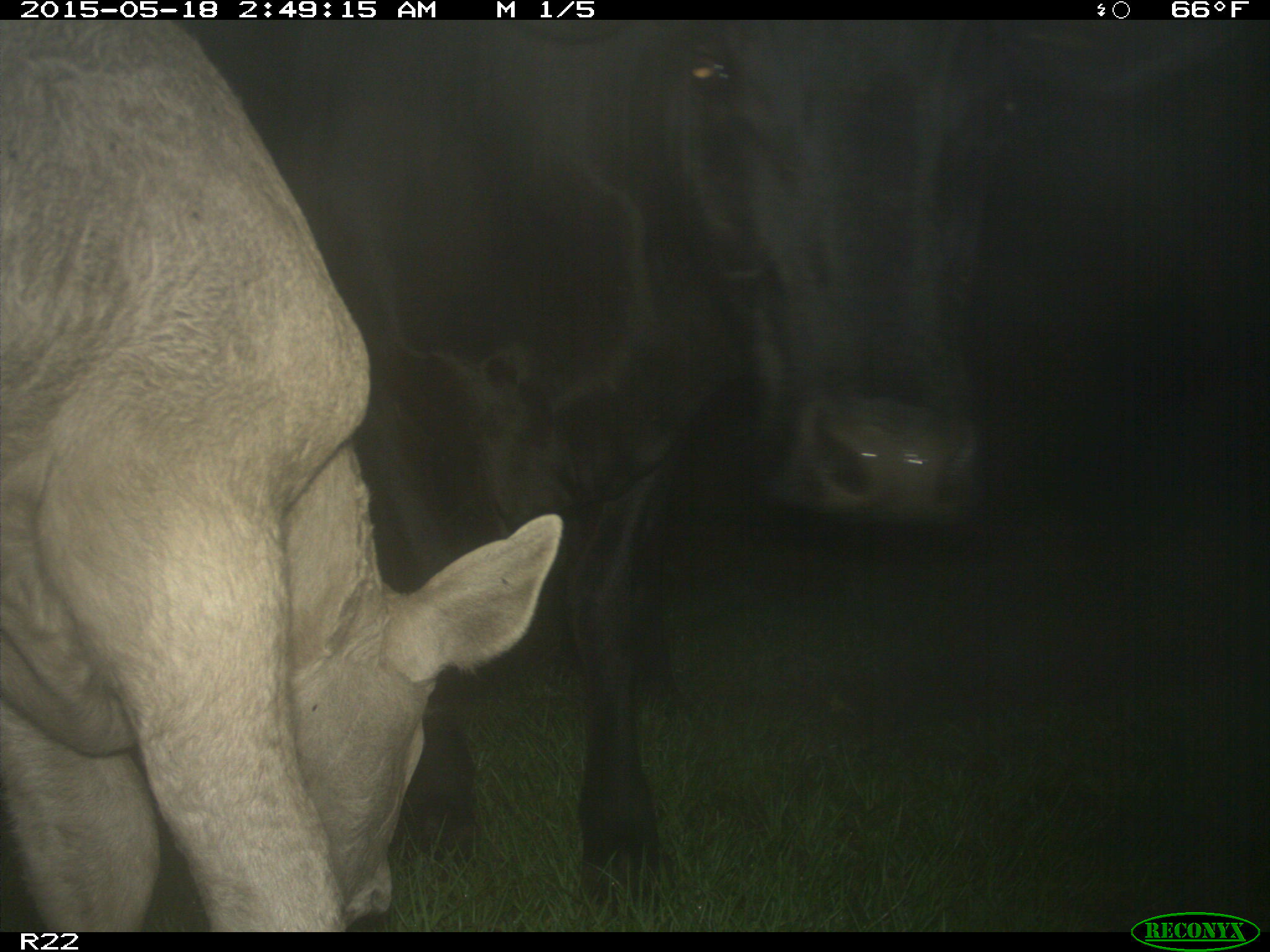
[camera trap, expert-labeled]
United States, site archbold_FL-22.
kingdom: Animalia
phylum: Chordata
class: Mammalia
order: Artiodactyla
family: Bovidae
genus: Bos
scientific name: Bos taurus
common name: domestic cow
Bos taurus (domestic cow).